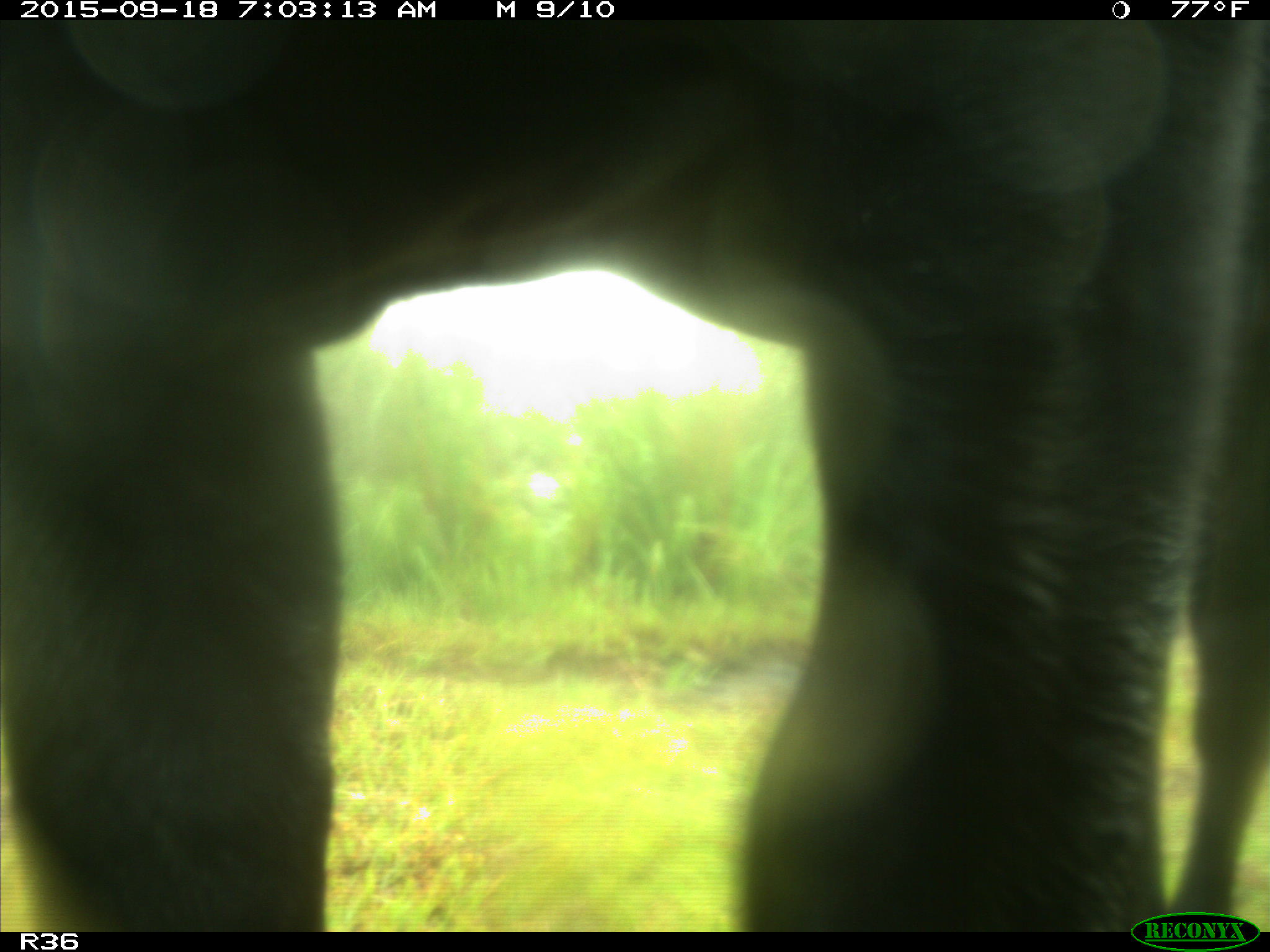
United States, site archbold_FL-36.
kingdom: Animalia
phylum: Chordata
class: Mammalia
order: Artiodactyla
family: Bovidae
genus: Bos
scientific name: Bos taurus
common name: domestic cow